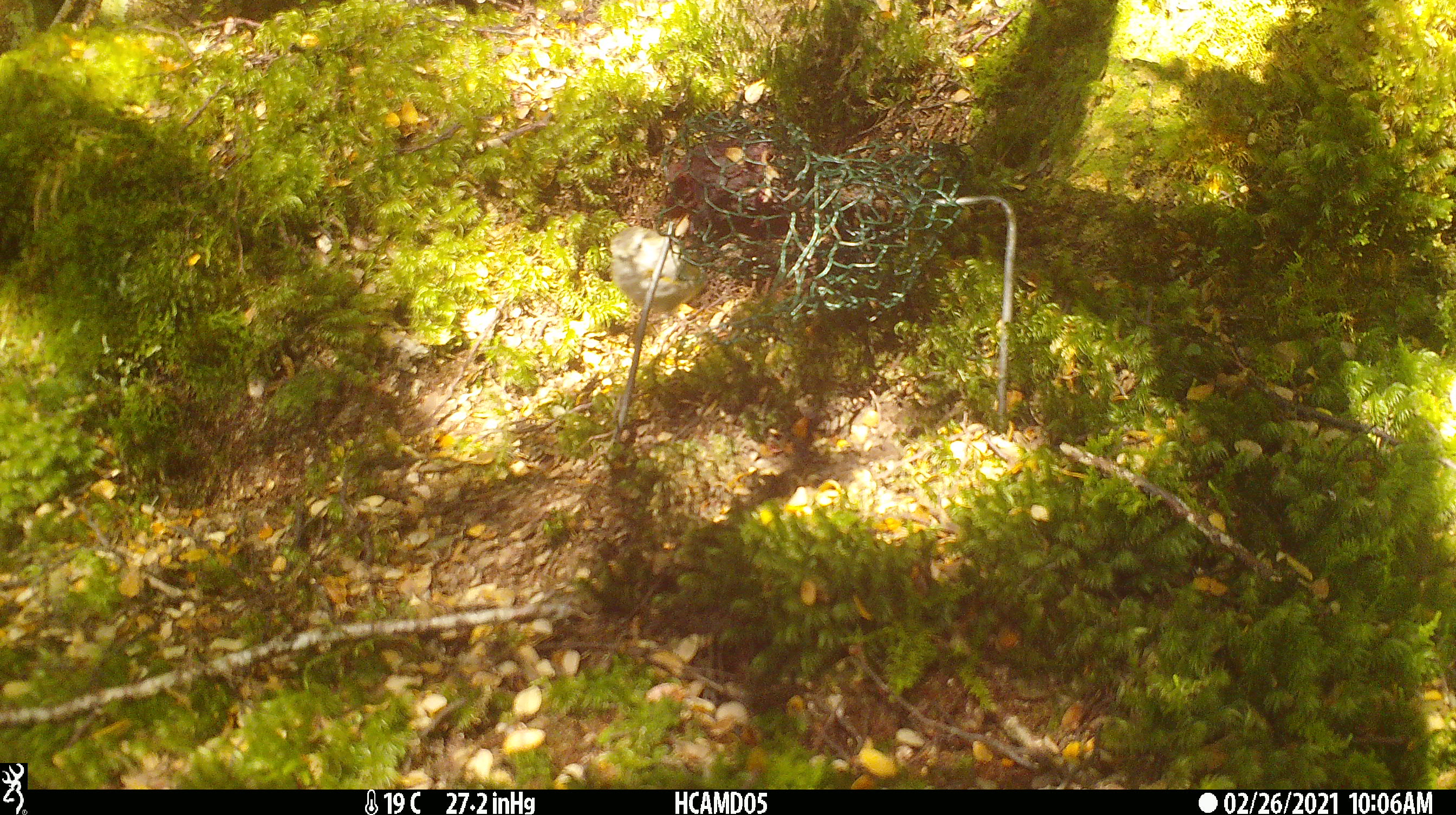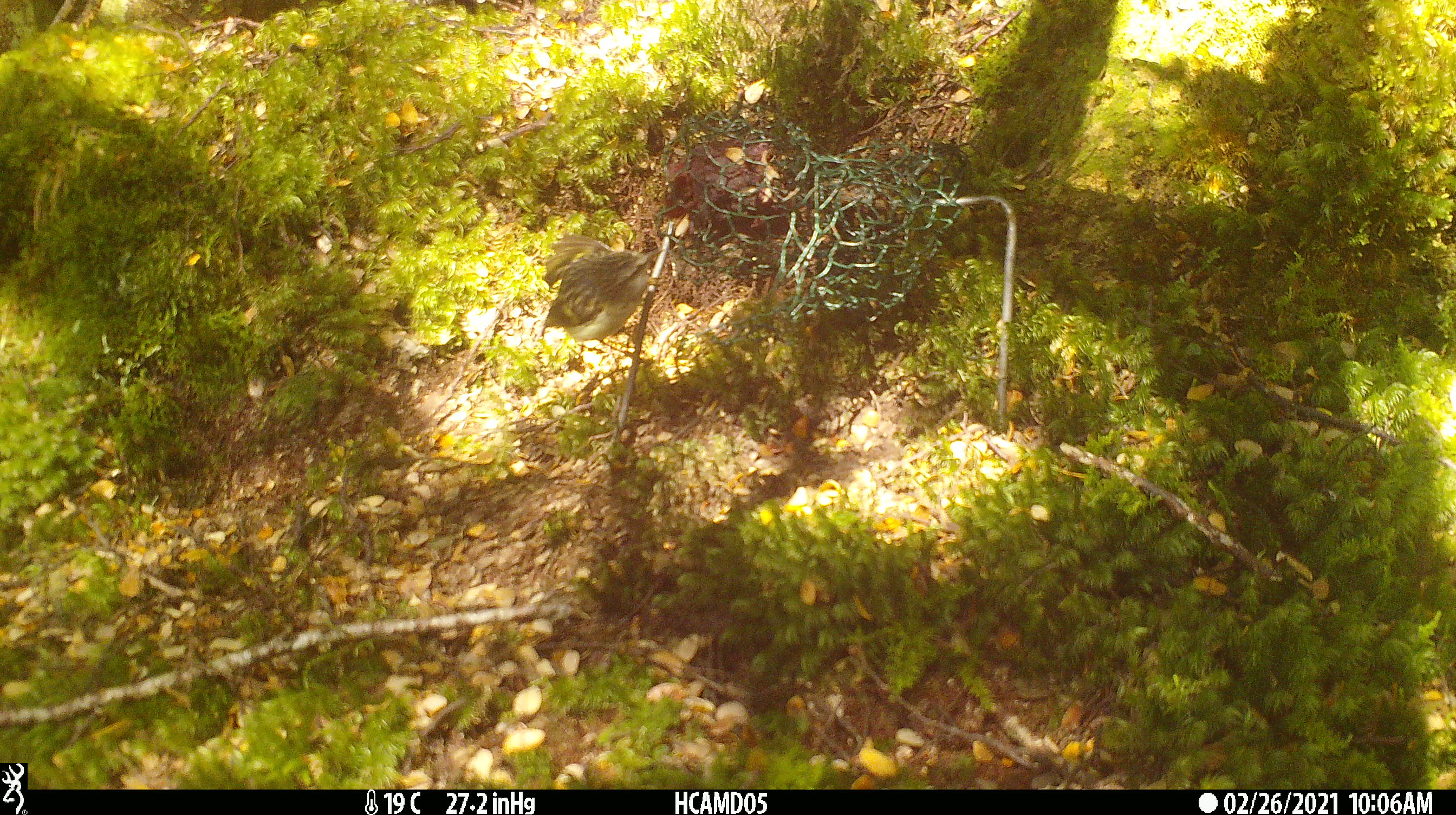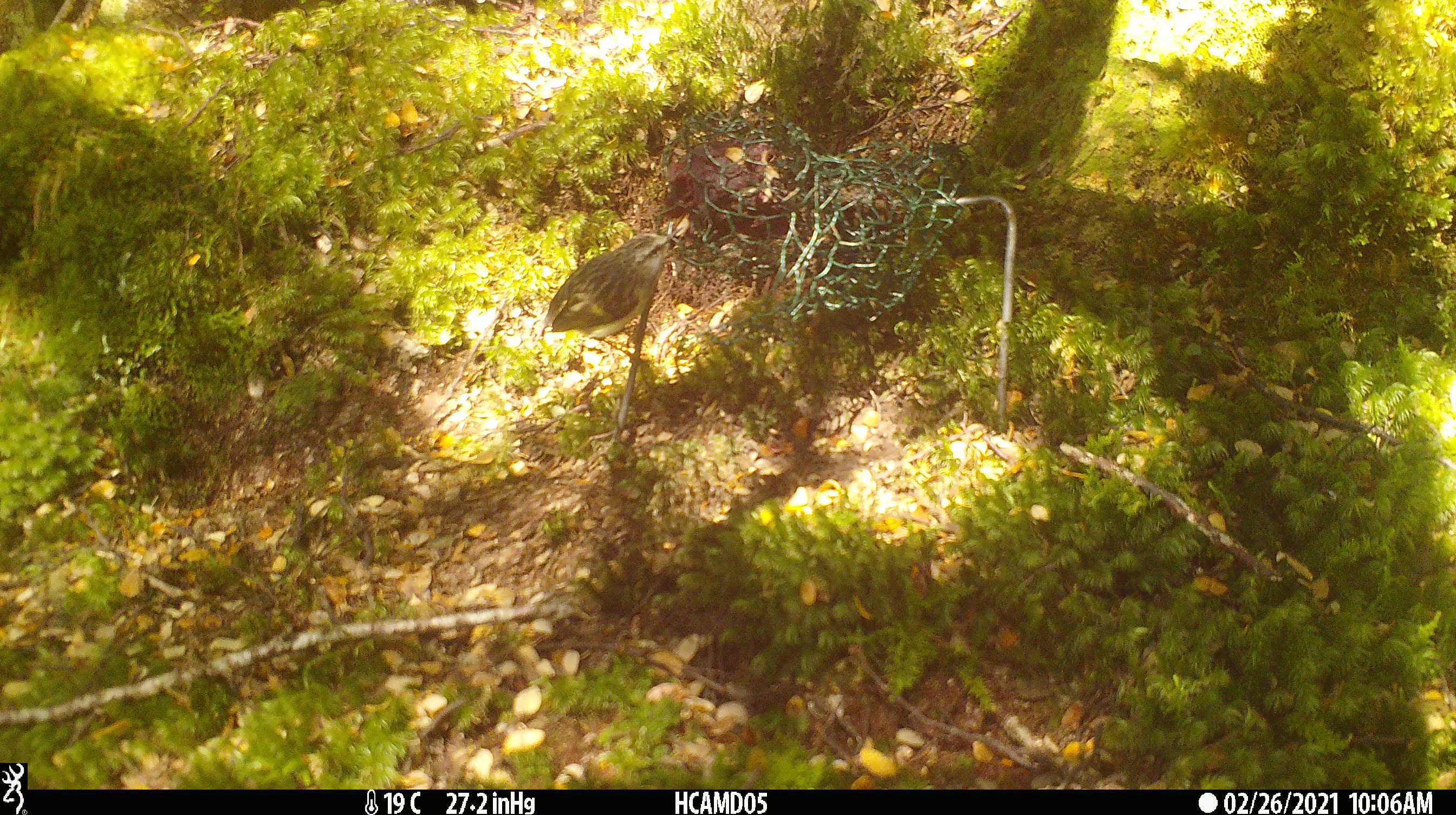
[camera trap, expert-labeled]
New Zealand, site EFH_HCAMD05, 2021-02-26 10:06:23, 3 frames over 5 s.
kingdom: Animalia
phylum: Chordata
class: Aves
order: Passeriformes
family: Acanthisittidae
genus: Acanthisitta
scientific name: Acanthisitta chloris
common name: rifleman